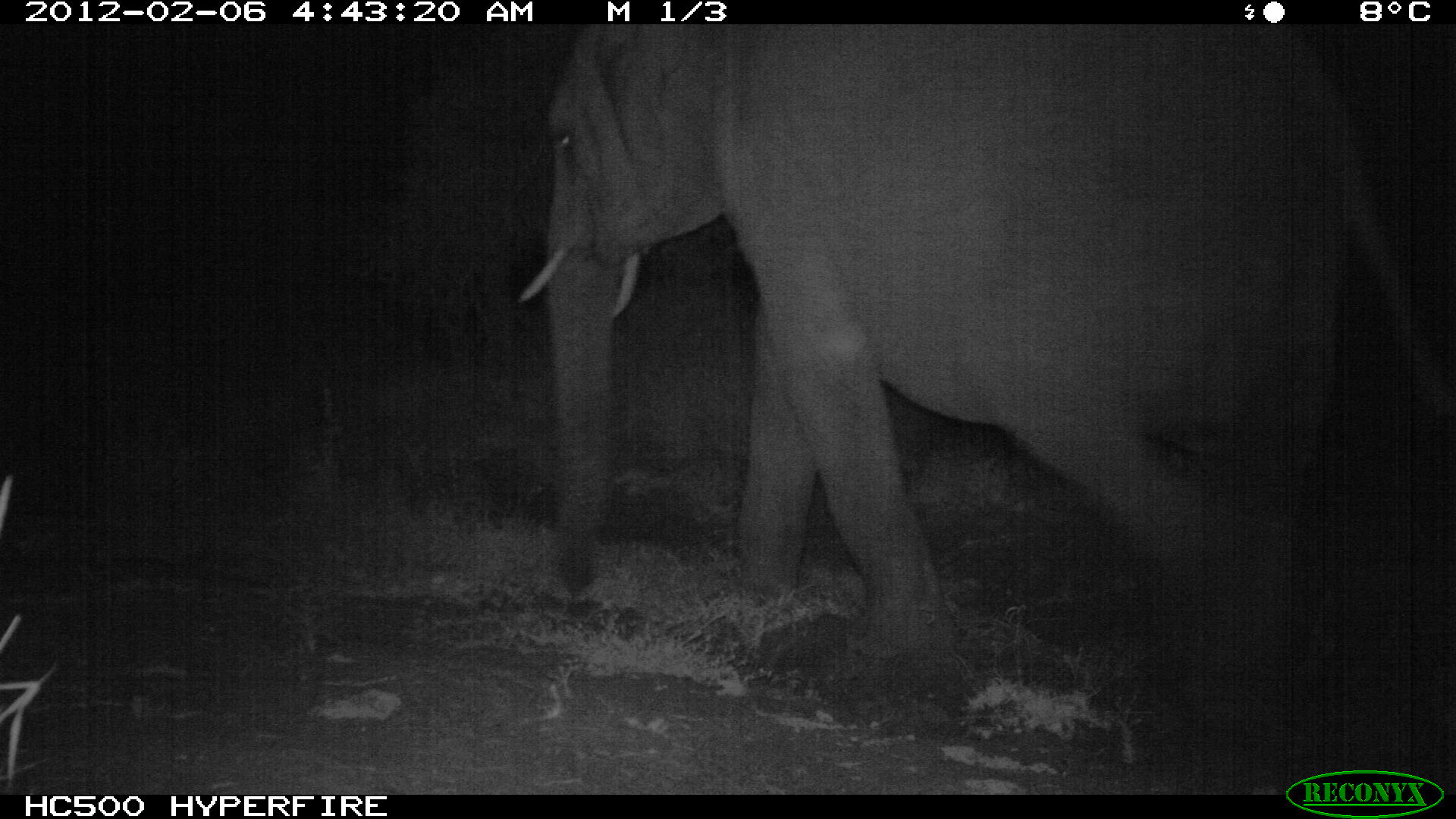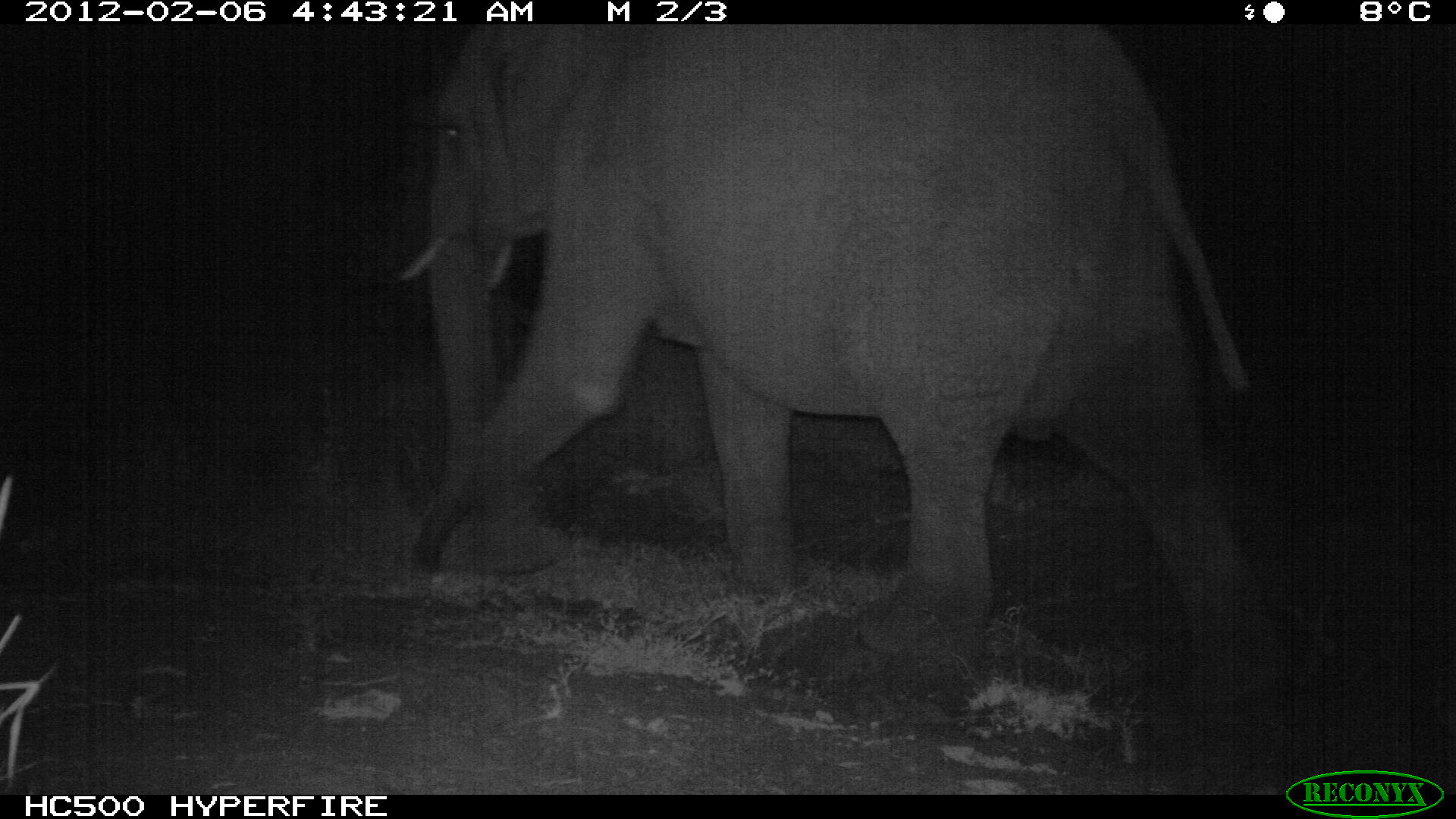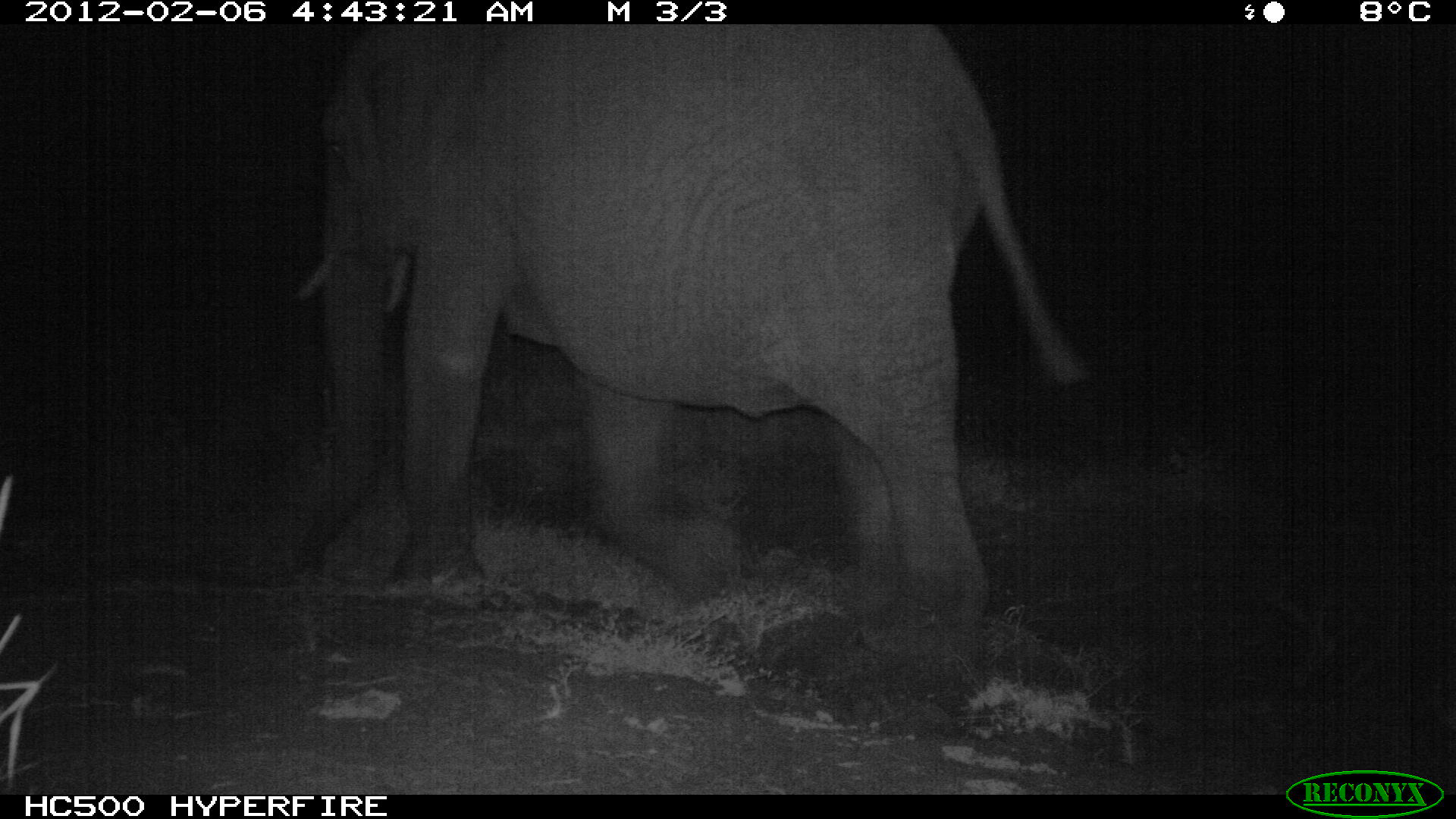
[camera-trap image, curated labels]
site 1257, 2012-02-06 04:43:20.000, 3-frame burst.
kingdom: Animalia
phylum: Chordata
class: Mammalia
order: Proboscidea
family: Elephantidae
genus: Loxodonta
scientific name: Loxodonta africana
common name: african bush elephant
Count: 1.